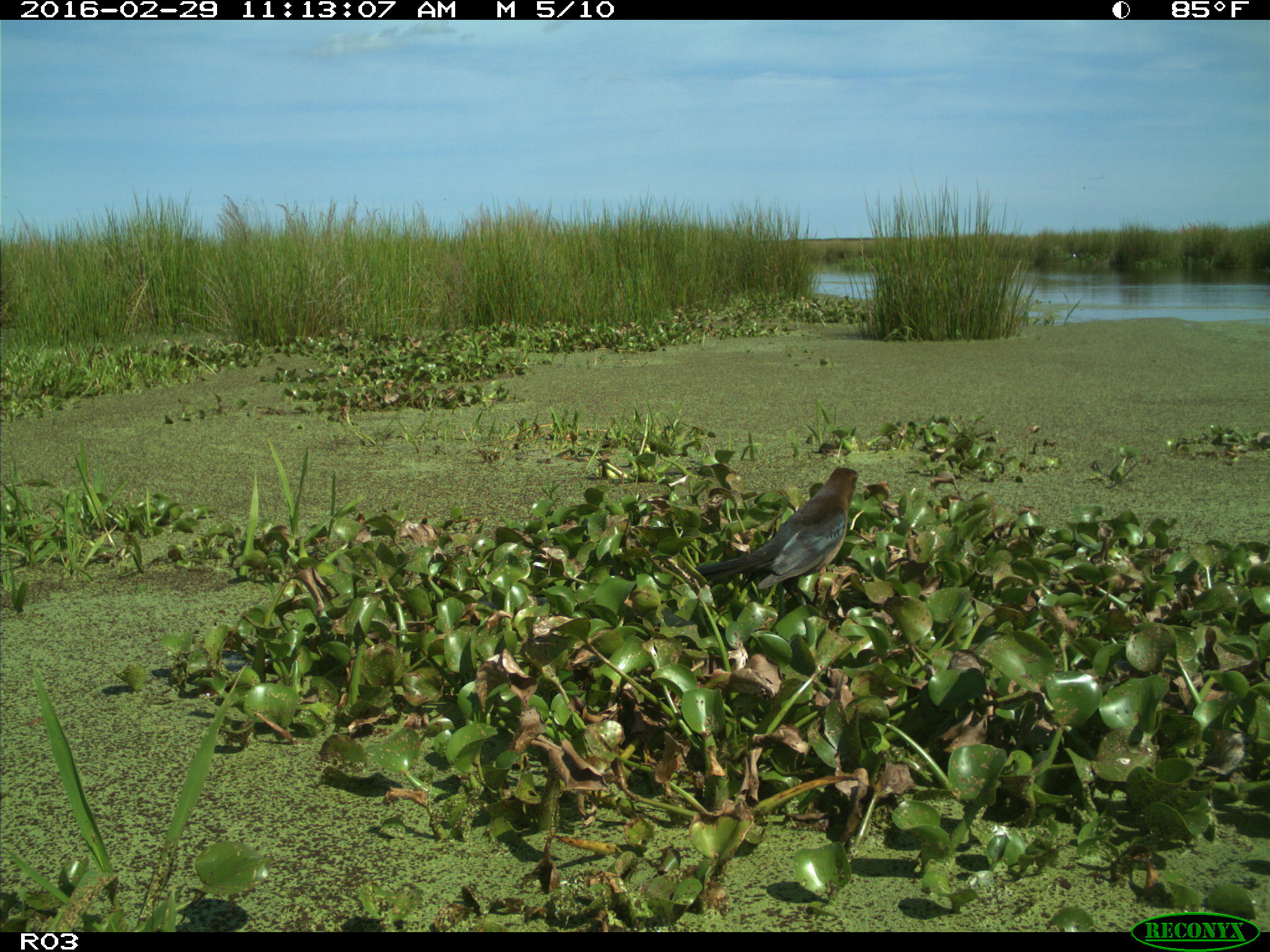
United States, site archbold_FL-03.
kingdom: Animalia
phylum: Chordata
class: Aves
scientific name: Aves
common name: birds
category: unidentified bird